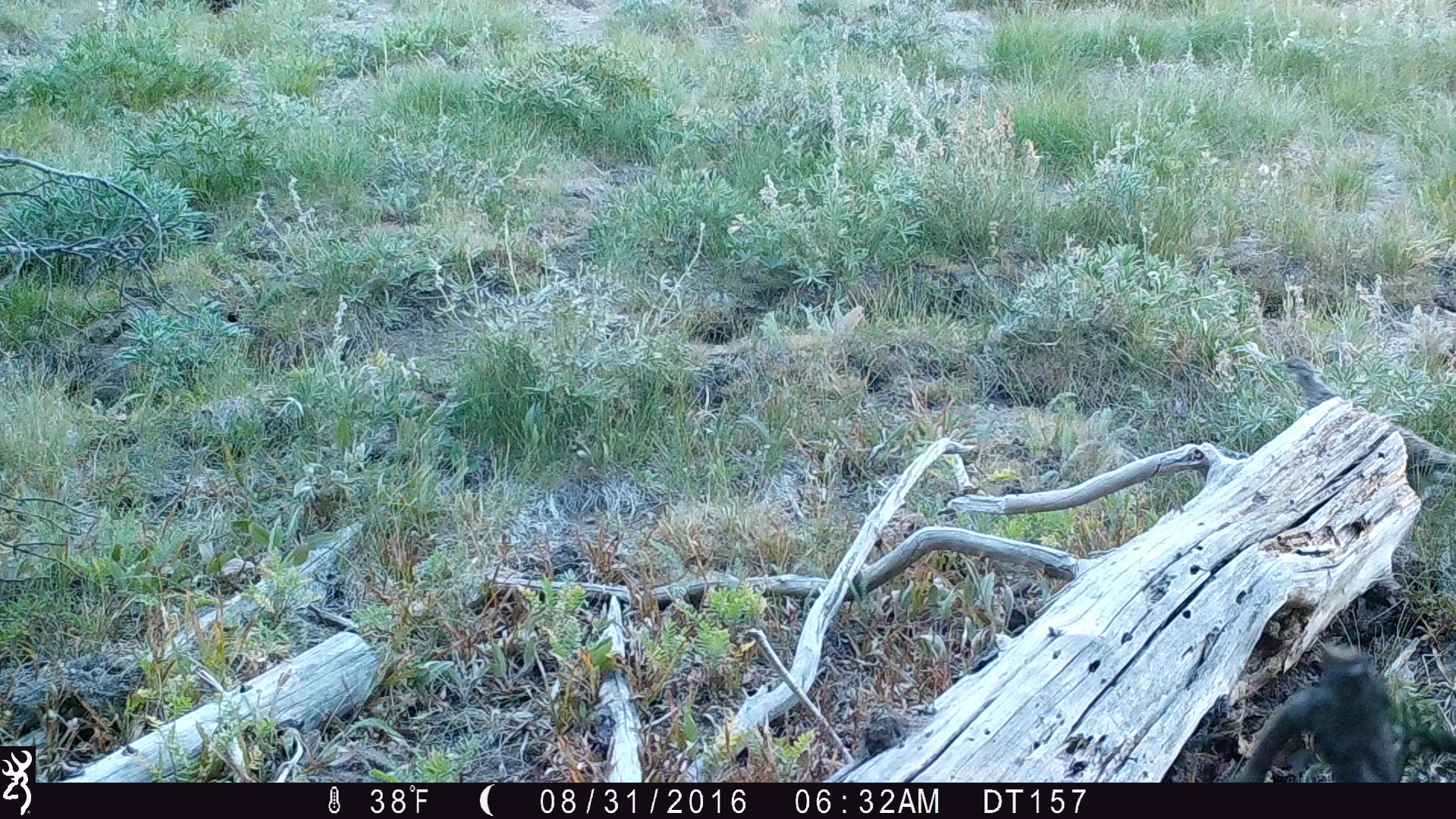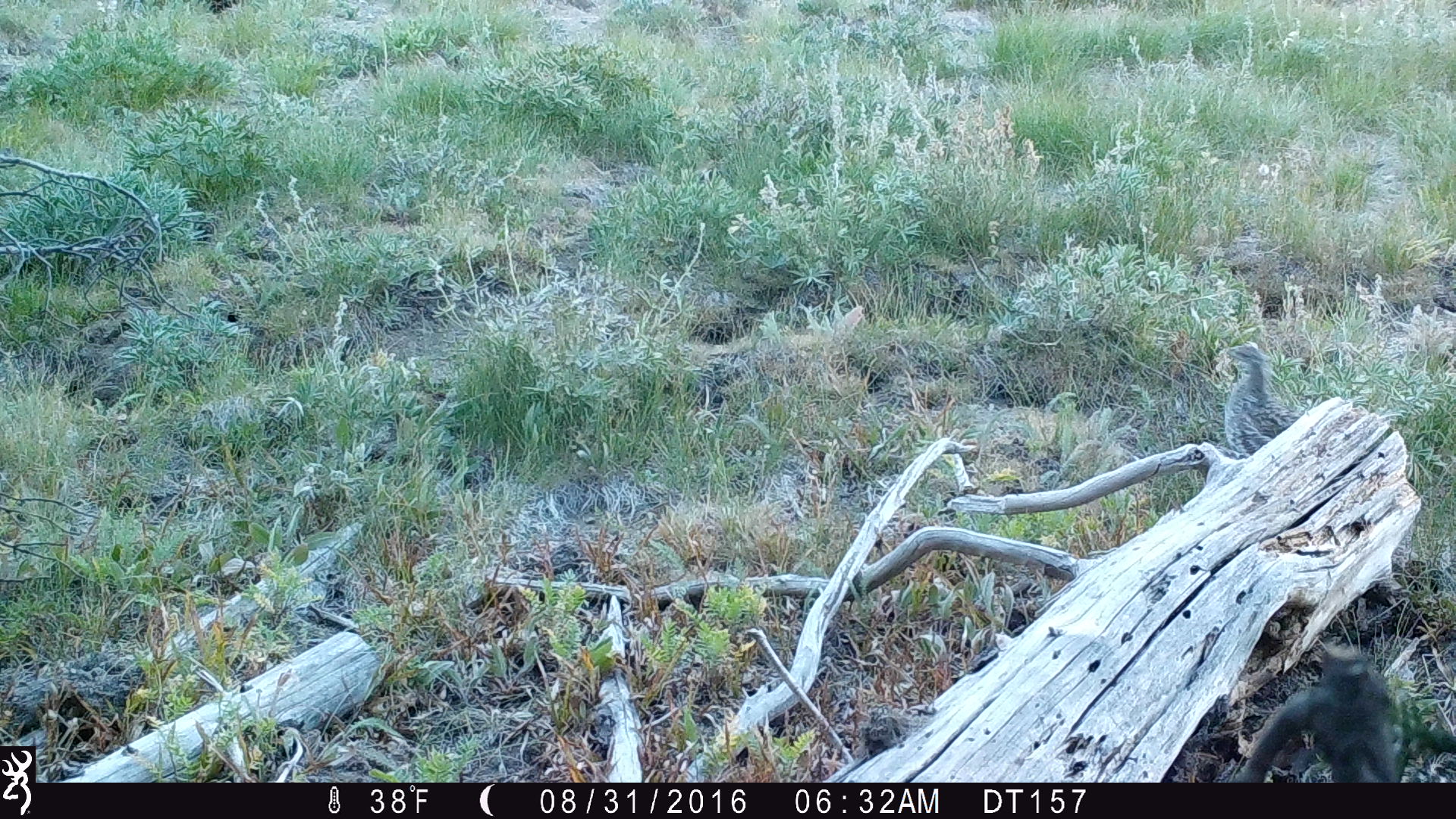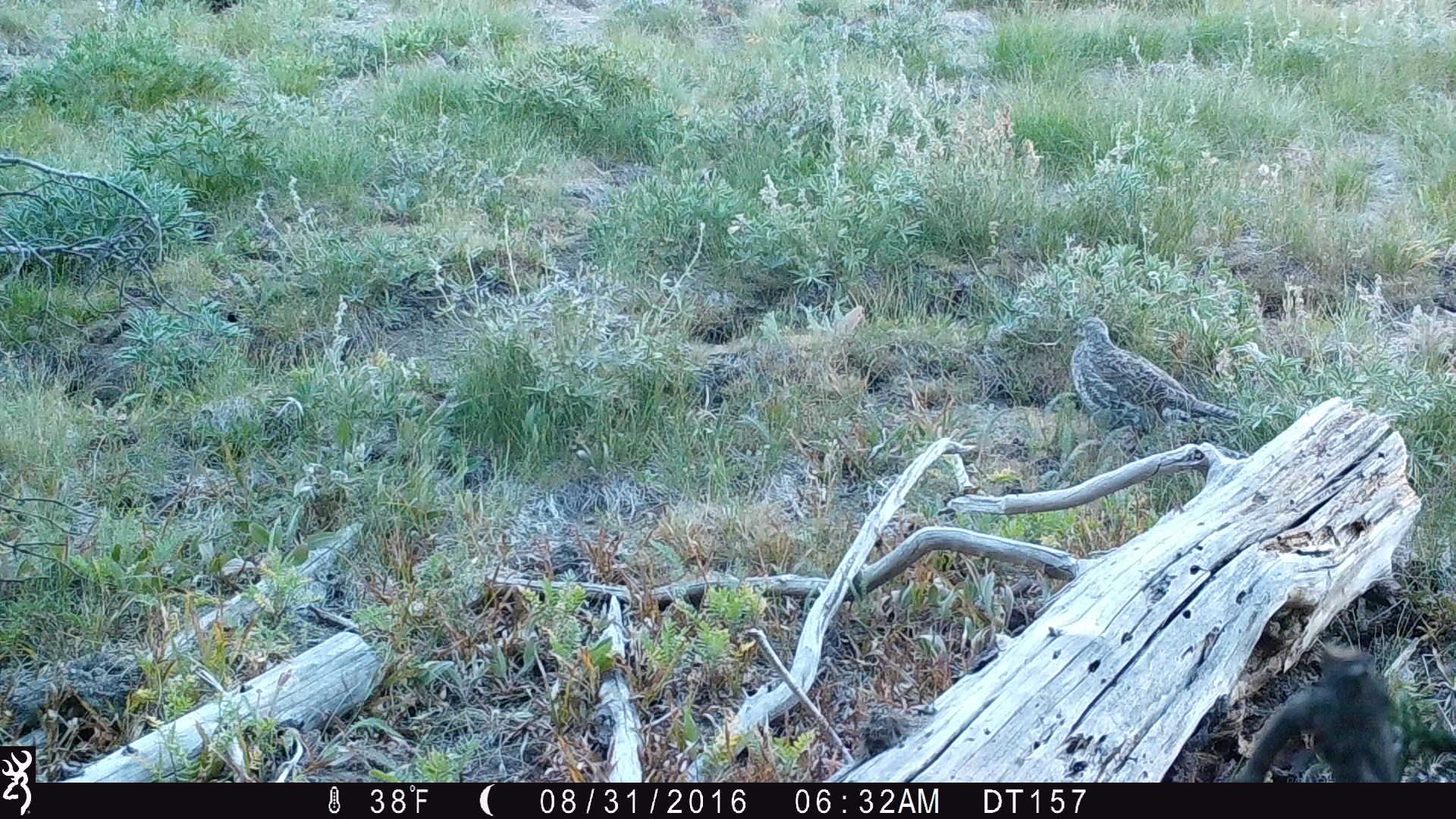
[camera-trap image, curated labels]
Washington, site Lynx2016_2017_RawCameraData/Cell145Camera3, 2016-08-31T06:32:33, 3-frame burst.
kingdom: Animalia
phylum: Chordata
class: Aves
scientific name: Aves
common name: birds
Aves (birds). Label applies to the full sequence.